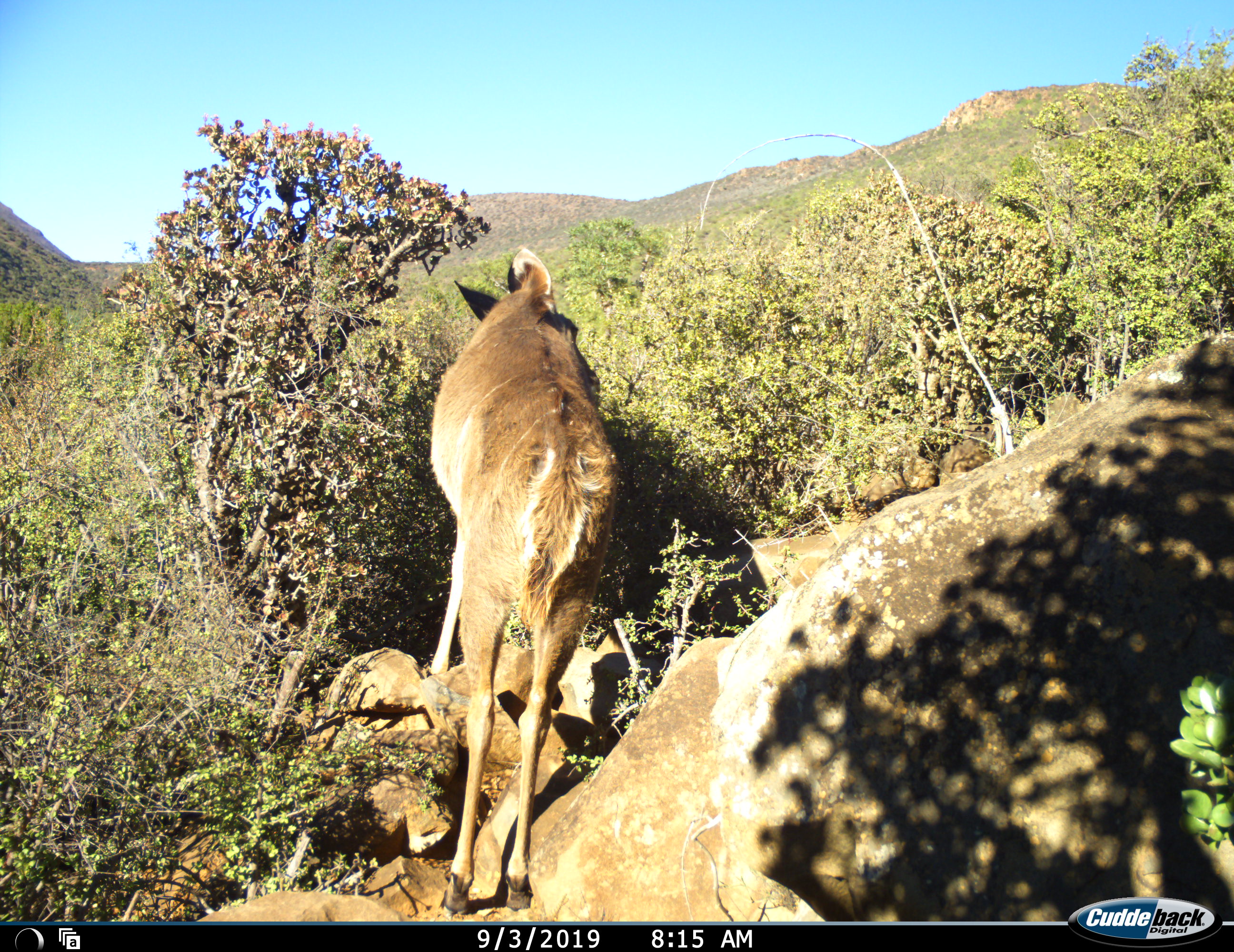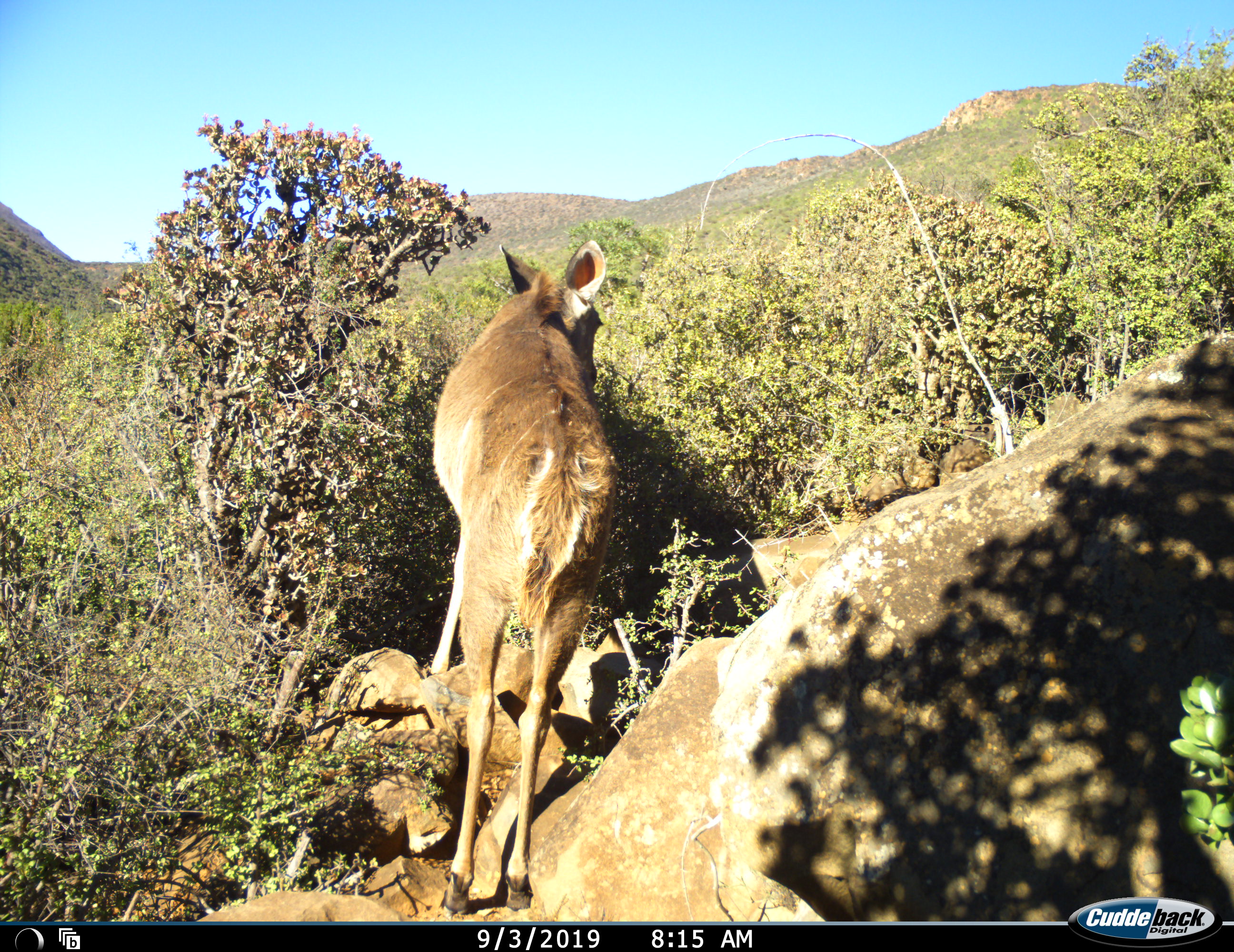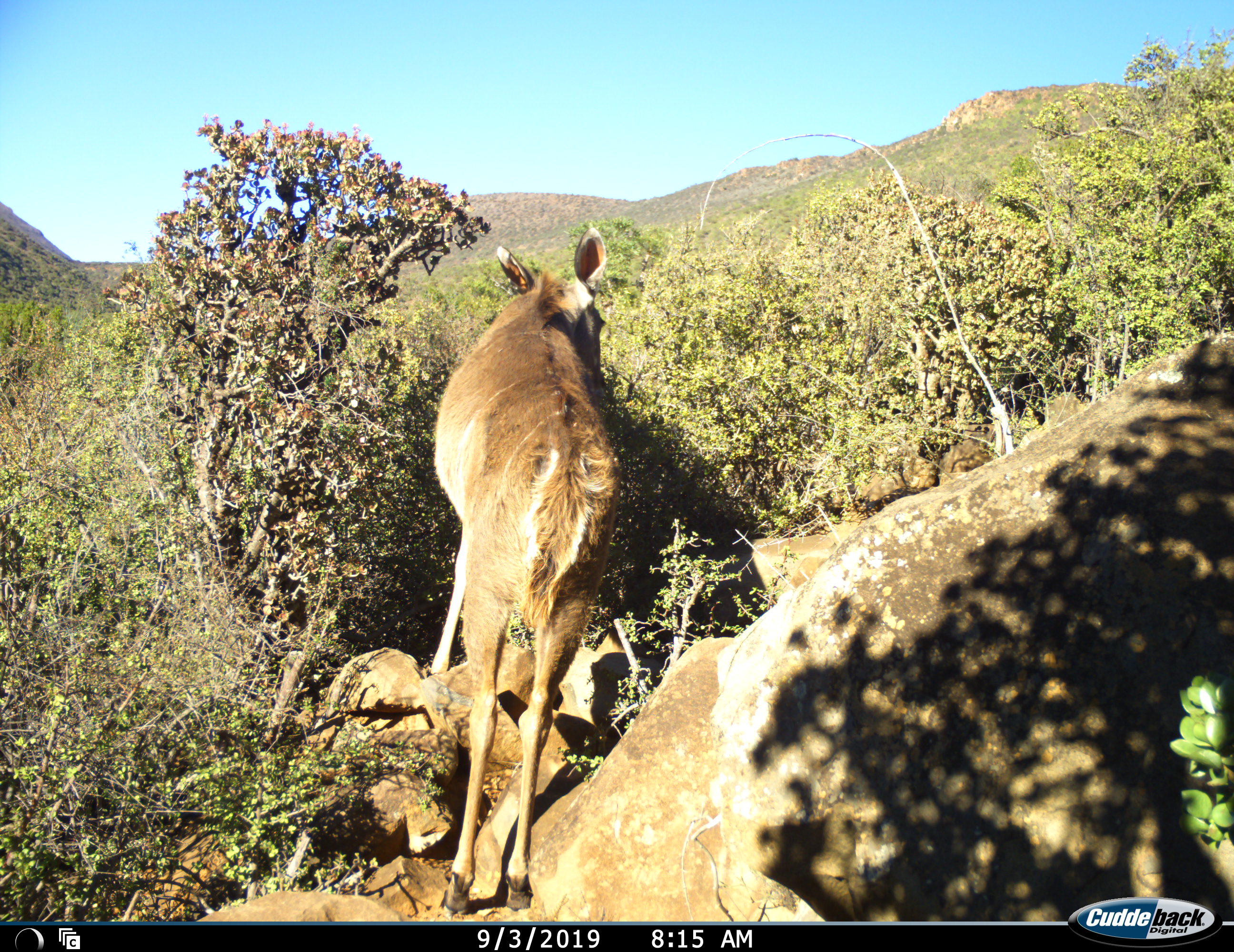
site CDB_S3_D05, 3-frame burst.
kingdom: Animalia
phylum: Chordata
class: Mammalia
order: Artiodactyla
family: Bovidae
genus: Tragelaphus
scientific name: Tragelaphus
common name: kudu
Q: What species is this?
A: Kudu (Tragelaphus).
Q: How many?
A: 1.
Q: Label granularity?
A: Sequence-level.